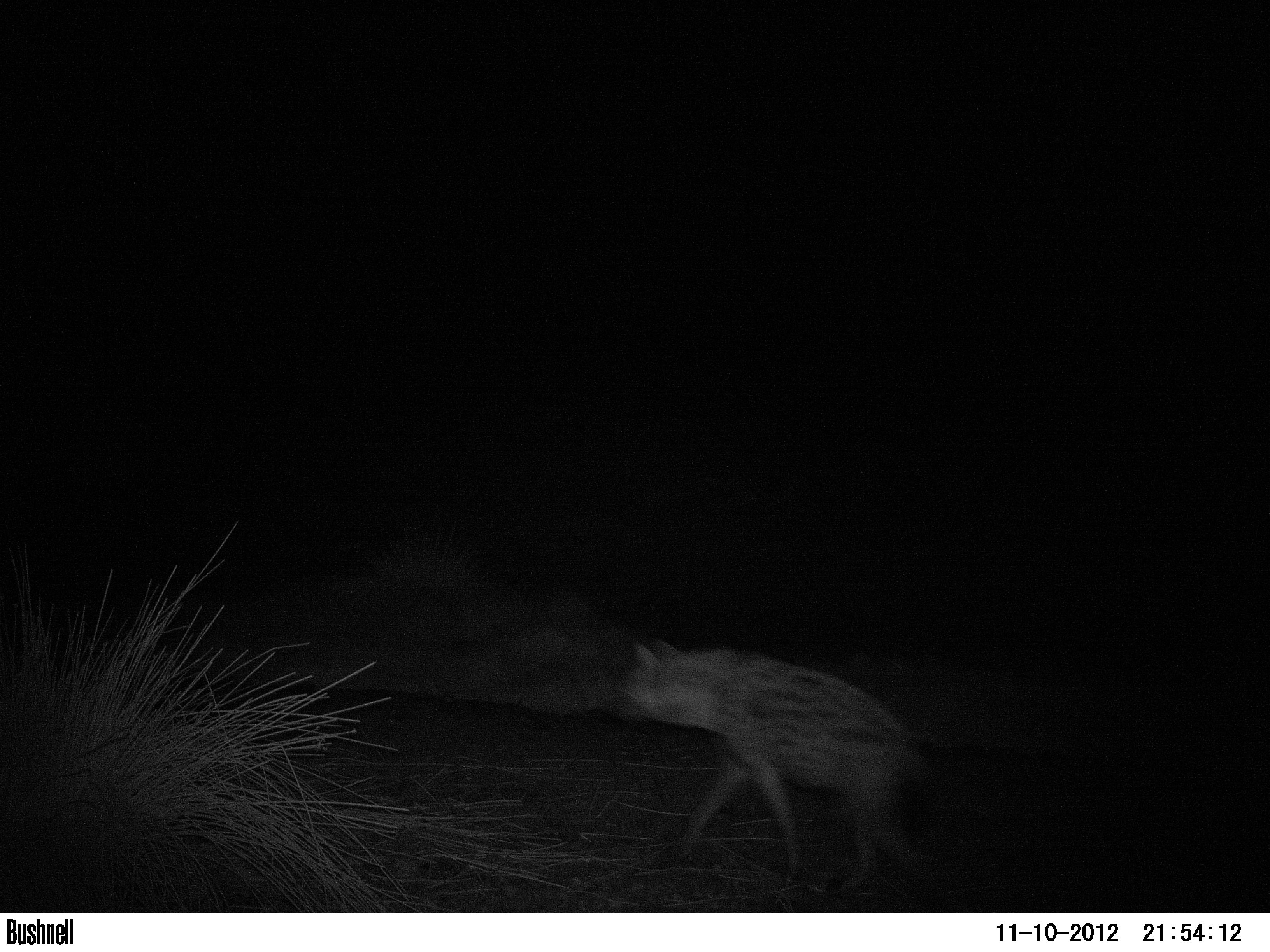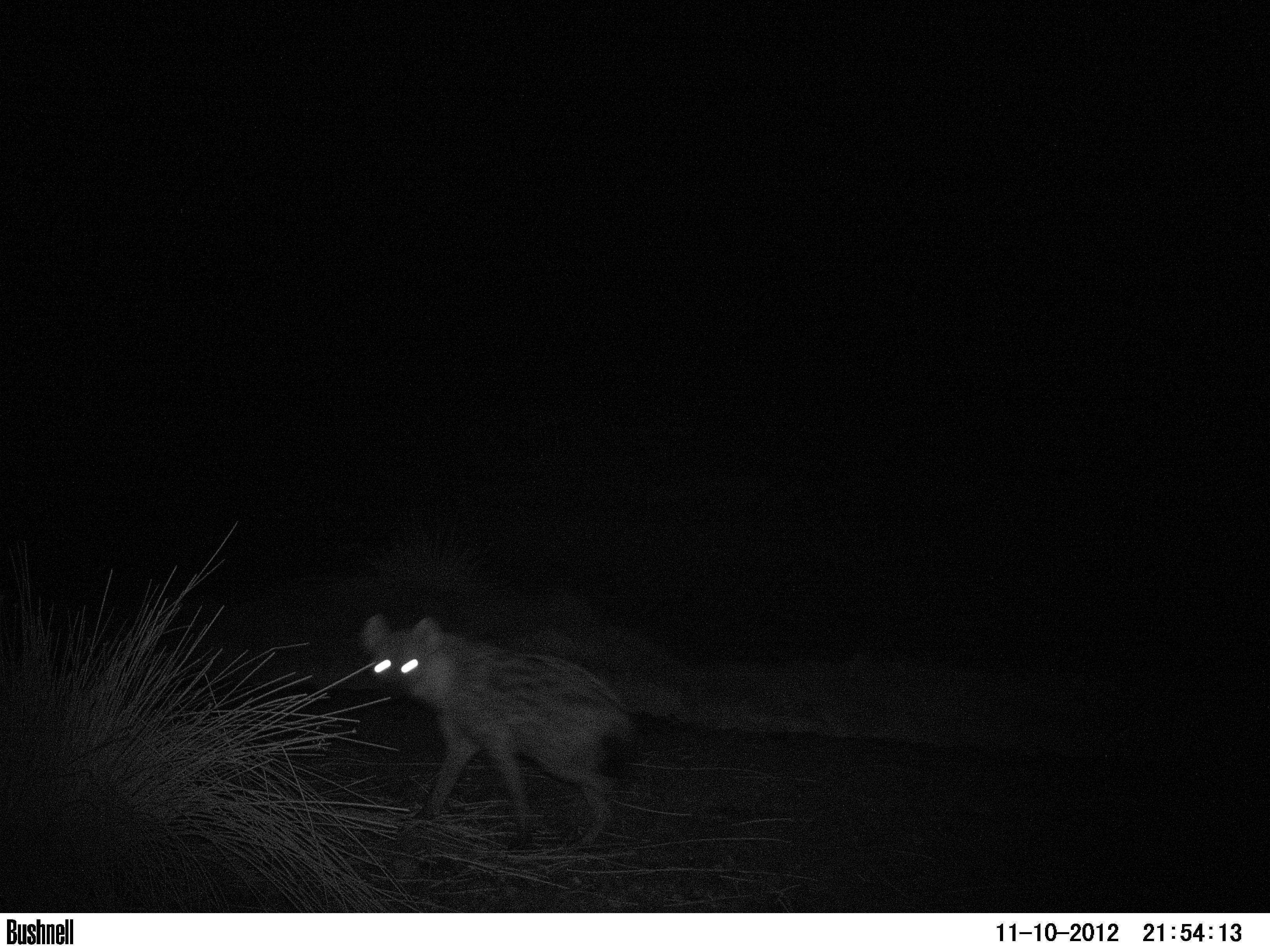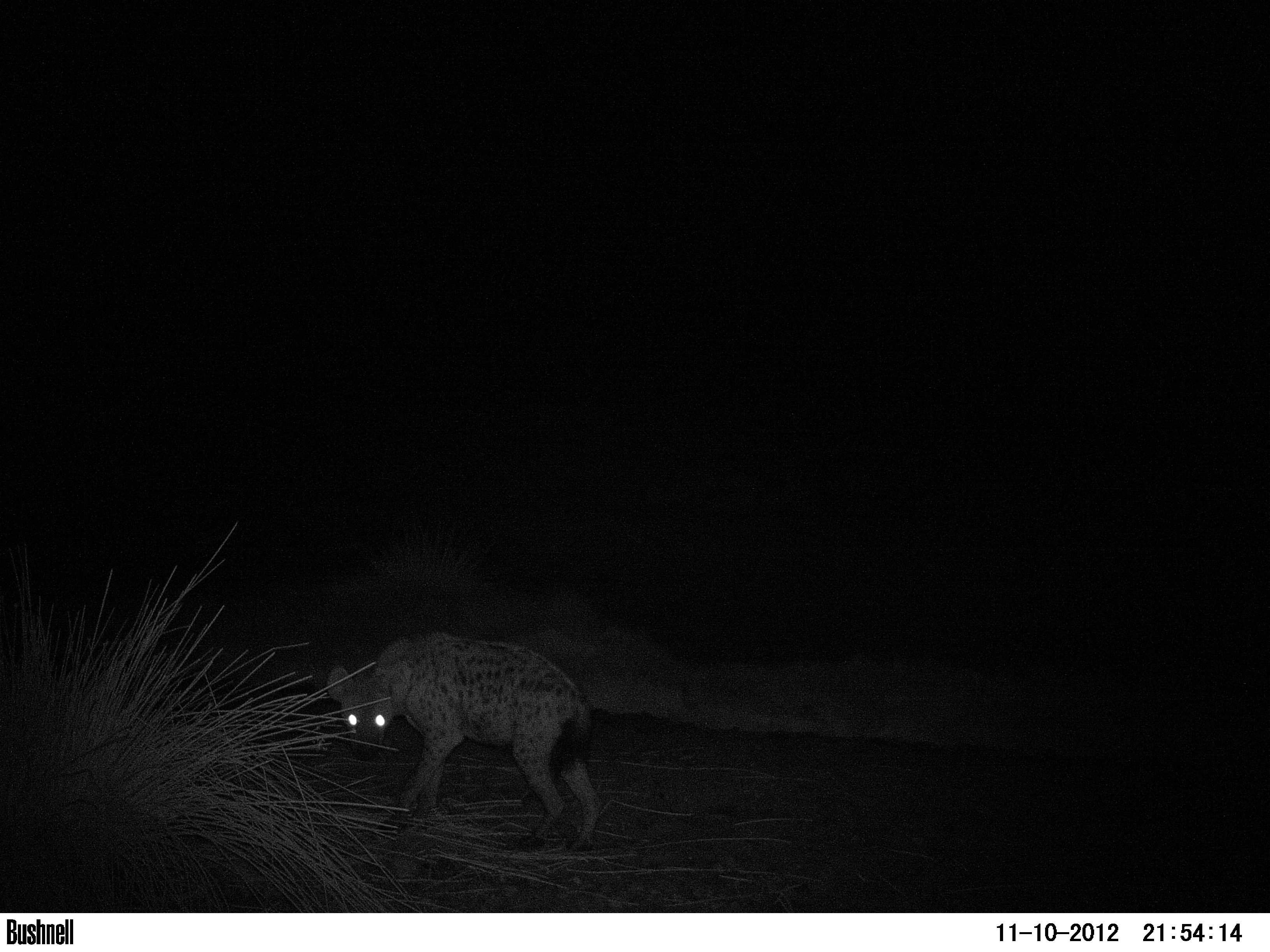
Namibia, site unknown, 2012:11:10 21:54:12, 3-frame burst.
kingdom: Animalia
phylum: Chordata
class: Mammalia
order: Carnivora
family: Hyaenidae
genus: Crocuta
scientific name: Crocuta crocuta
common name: spotted hyena